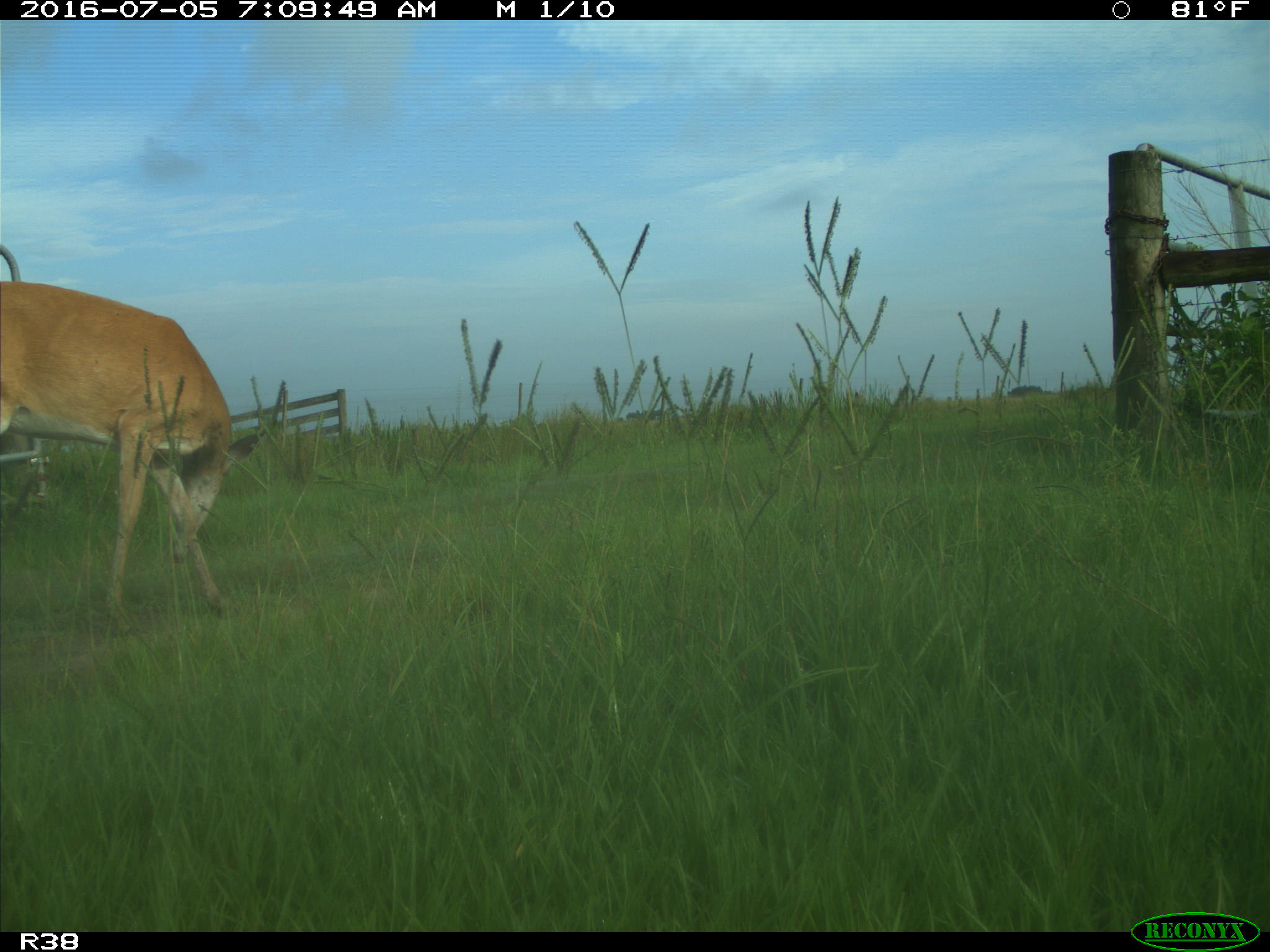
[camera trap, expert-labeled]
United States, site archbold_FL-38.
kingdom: Animalia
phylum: Chordata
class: Mammalia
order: Artiodactyla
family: Cervidae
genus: Odocoileus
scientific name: Odocoileus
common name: deer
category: unidentified deer